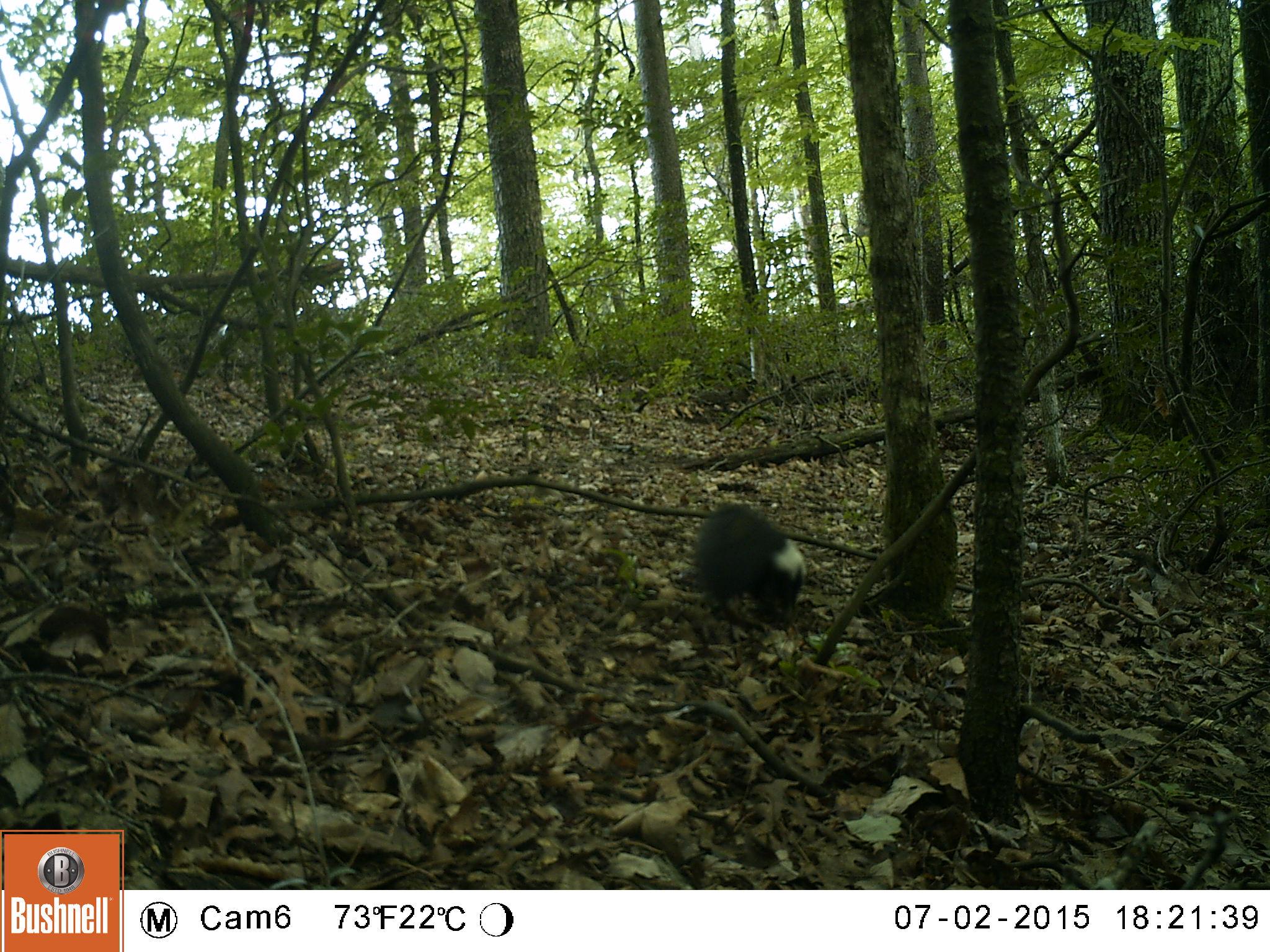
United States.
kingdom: Animalia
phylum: Chordata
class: Mammalia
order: Carnivora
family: Mephitidae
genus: Mephitis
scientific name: Mephitis mephitis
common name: striped skunk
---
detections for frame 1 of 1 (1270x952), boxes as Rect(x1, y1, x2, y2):
Striped Skunk: Rect(688, 504, 811, 618)